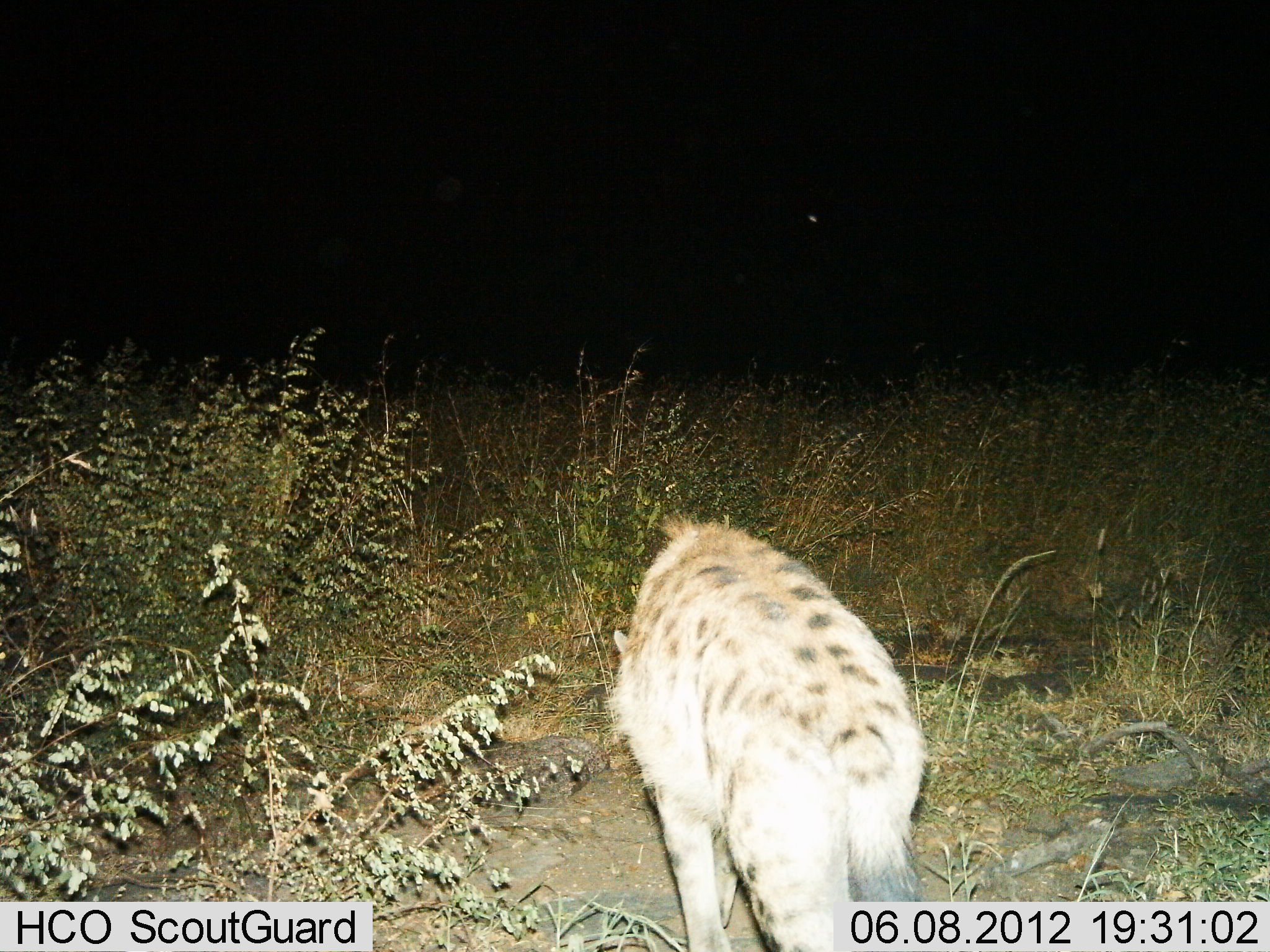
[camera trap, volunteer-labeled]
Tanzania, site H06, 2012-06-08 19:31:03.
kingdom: Animalia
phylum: Chordata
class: Mammalia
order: Carnivora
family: Hyaenidae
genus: Crocuta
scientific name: Crocuta crocuta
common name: spotted hyena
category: hyenaspotted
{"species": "hyenaspotted (spotted hyena) (Crocuta crocuta)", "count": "1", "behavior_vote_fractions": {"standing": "40%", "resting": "0%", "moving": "60%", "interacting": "0%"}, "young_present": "0%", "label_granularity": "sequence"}